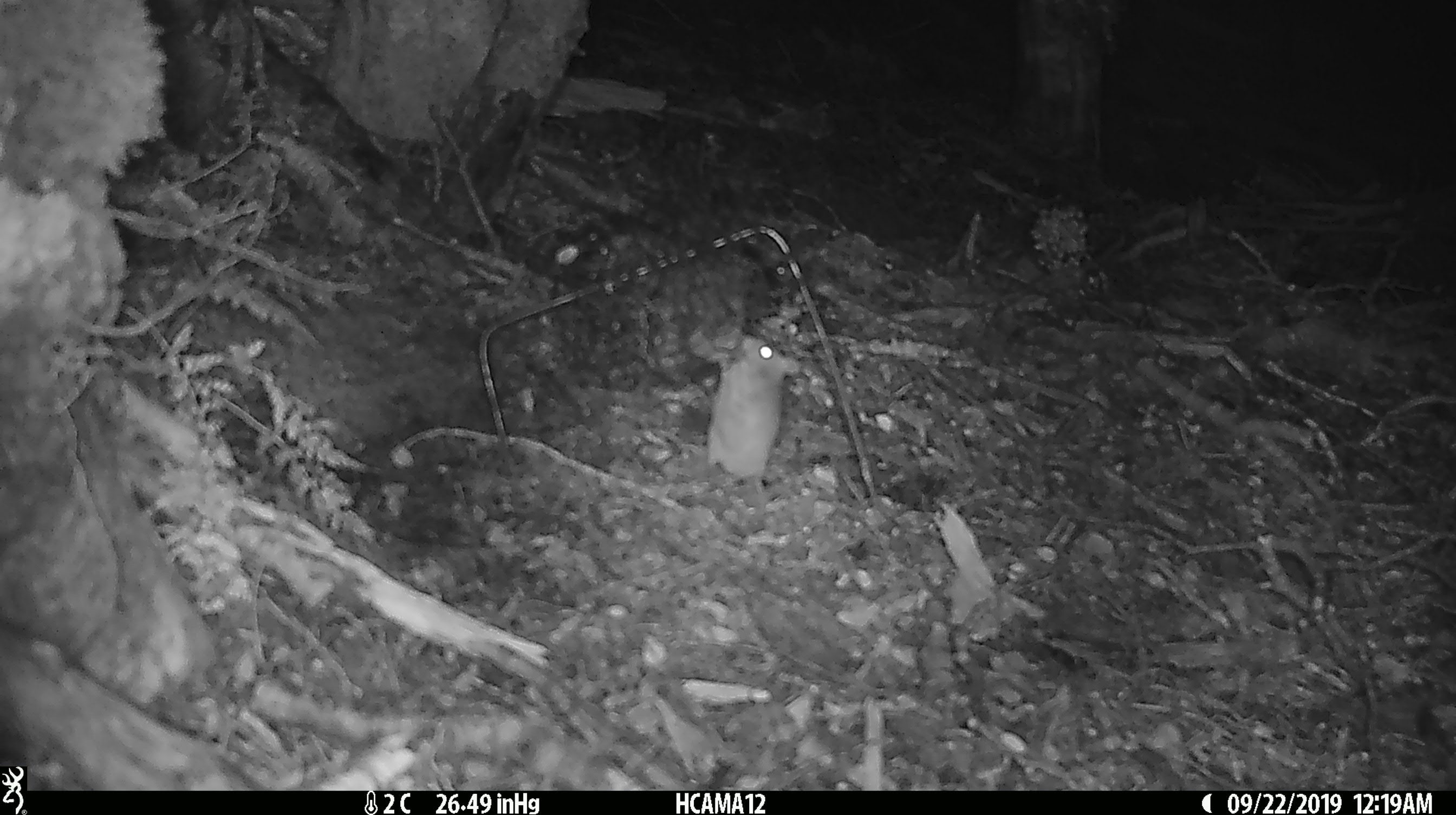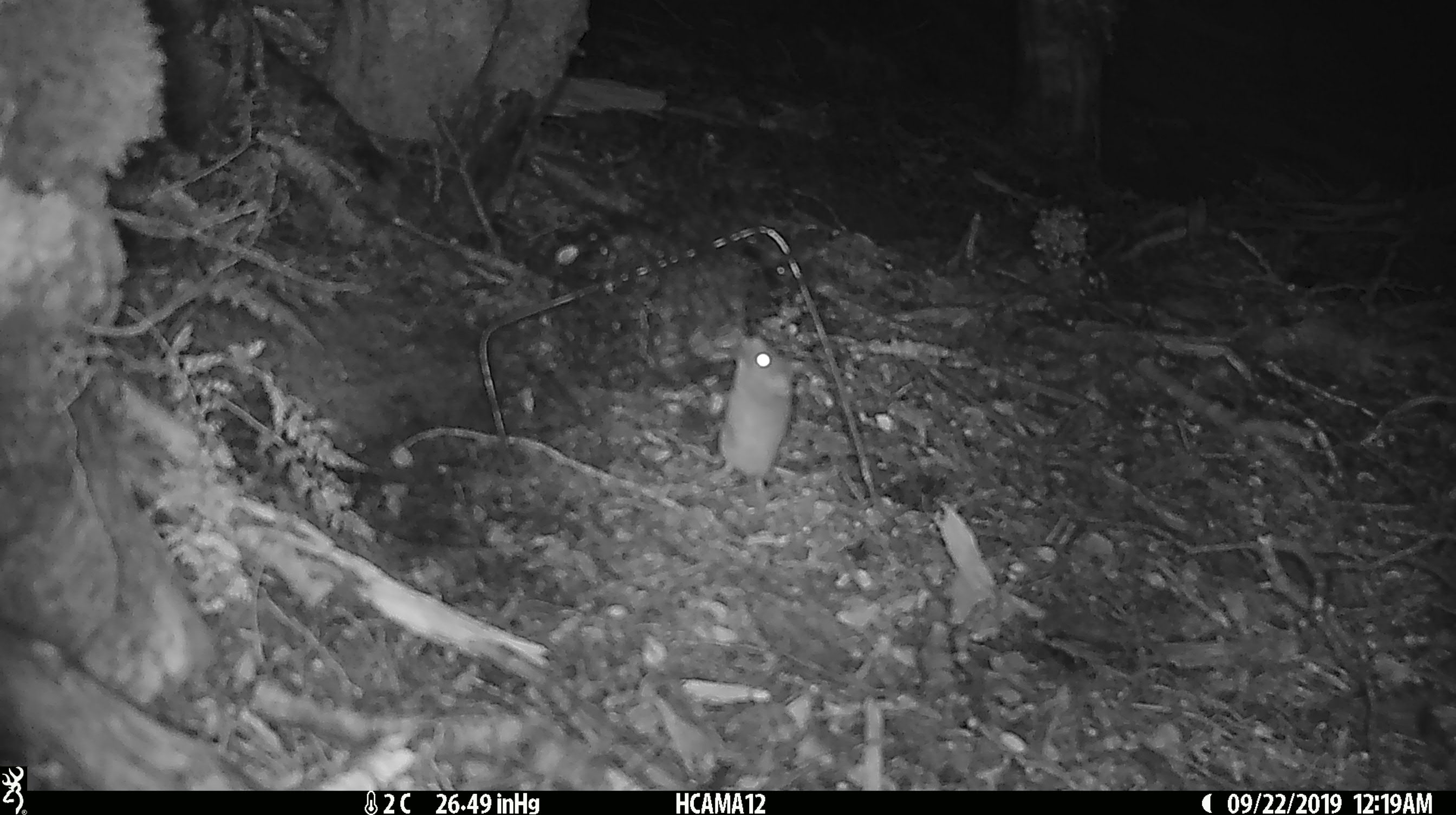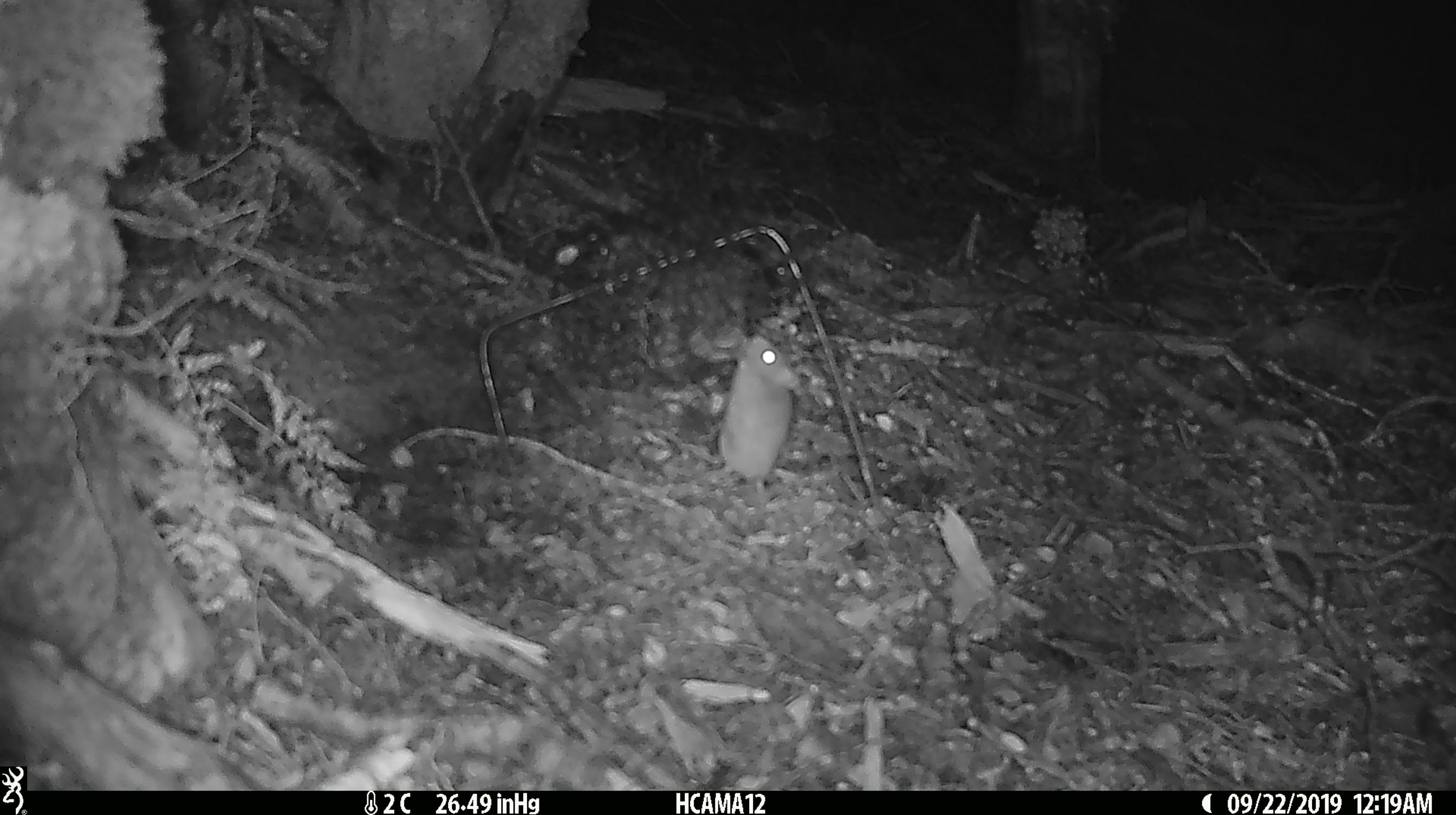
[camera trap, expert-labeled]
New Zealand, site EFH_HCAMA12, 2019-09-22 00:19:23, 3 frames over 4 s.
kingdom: Animalia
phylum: Chordata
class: Mammalia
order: Rodentia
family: Muridae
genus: Mus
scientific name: Mus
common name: mouse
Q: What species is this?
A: Mouse (Mus).